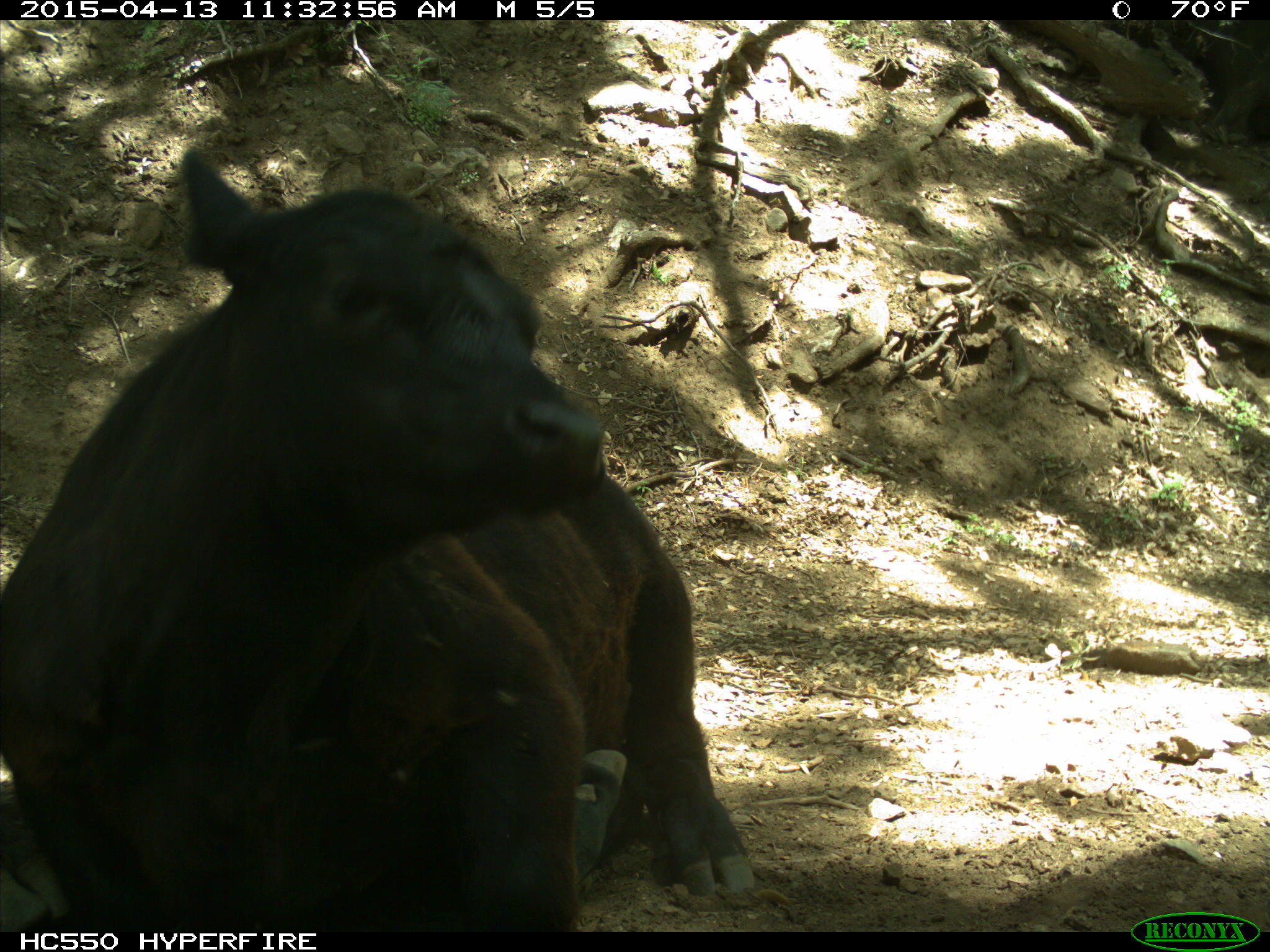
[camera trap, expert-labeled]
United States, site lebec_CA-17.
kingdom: Animalia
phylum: Chordata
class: Mammalia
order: Artiodactyla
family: Bovidae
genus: Bos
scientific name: Bos taurus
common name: domestic cow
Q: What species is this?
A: Bos taurus (domestic cow).